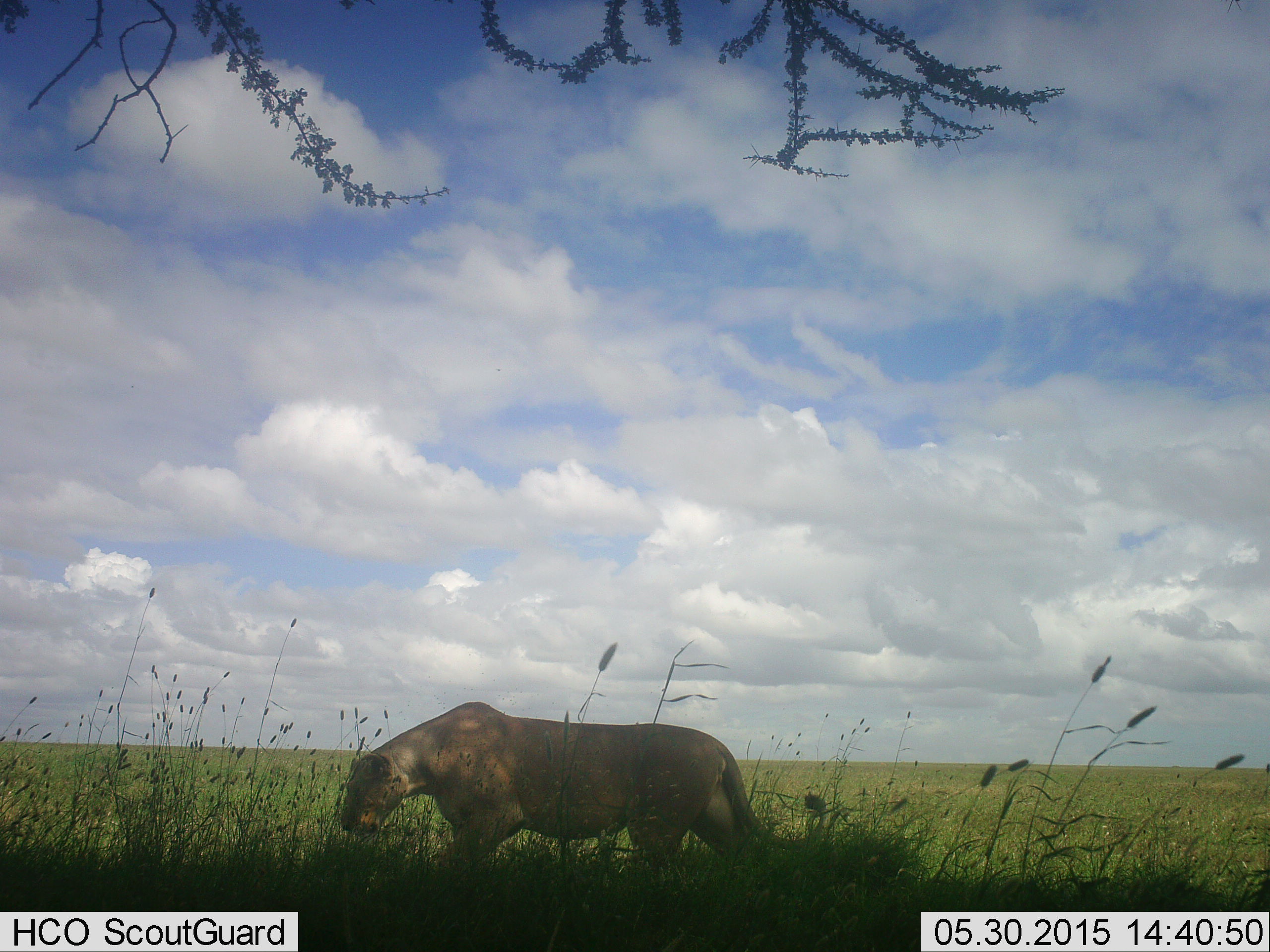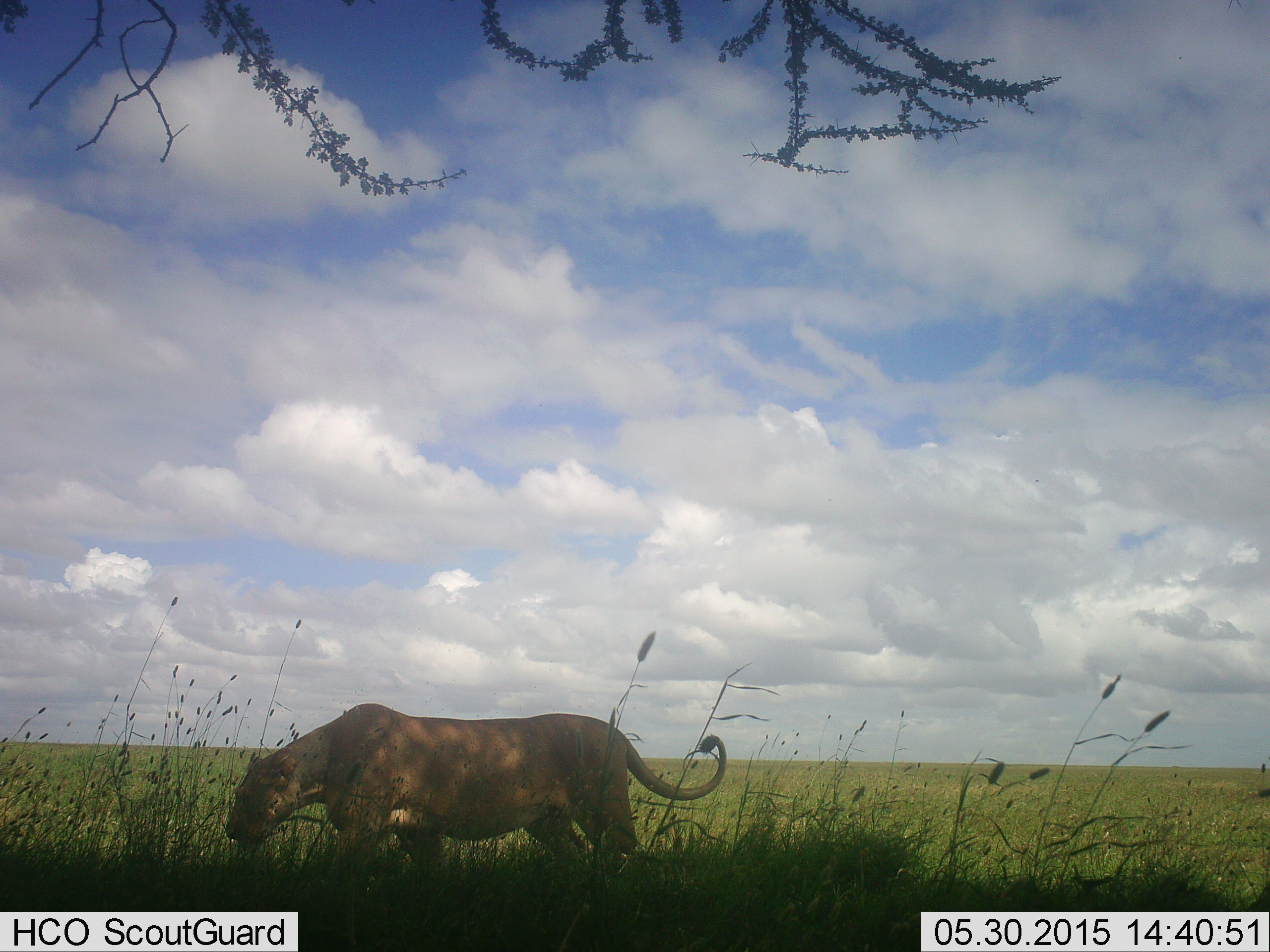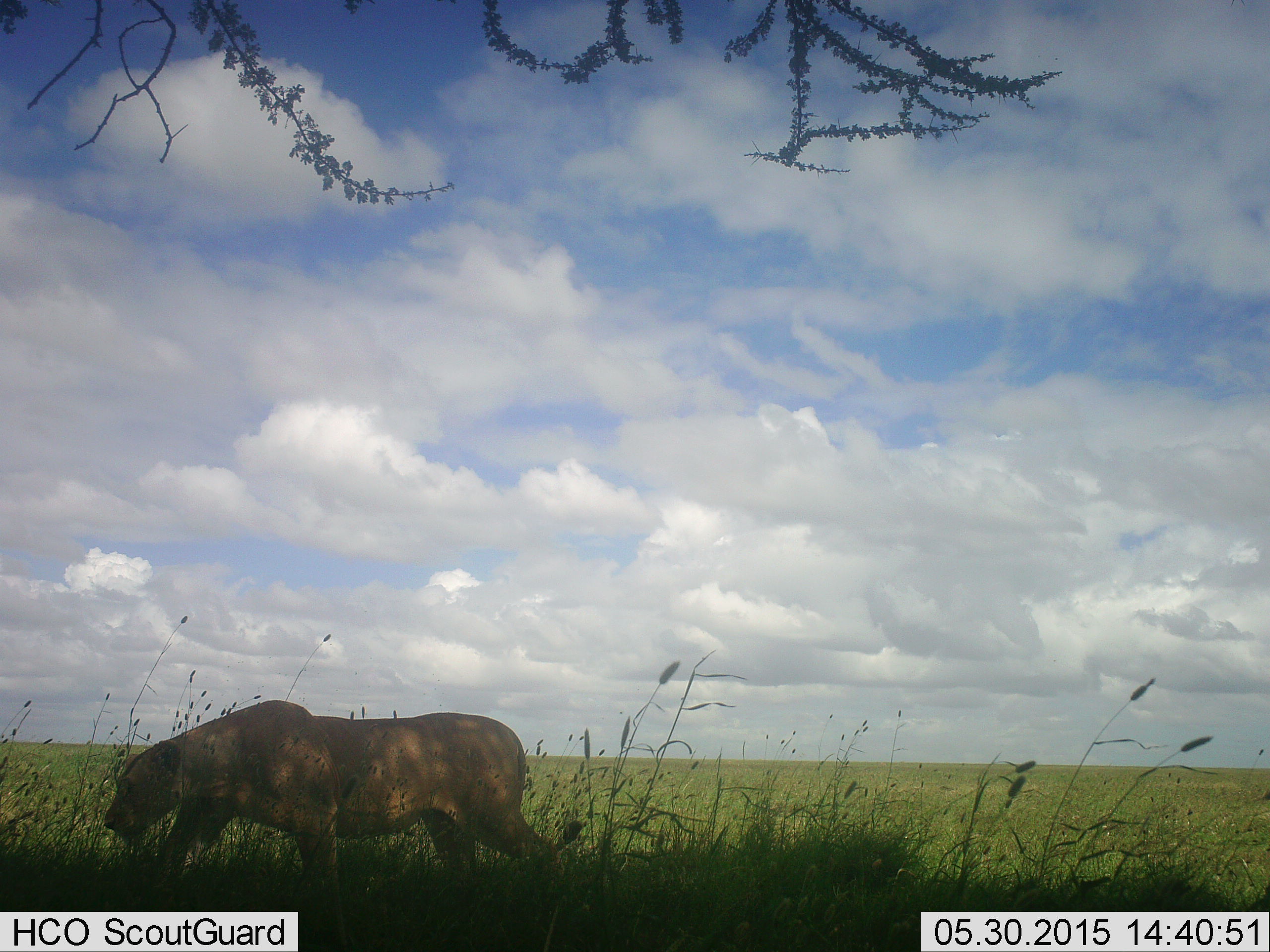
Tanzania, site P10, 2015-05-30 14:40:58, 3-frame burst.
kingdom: Animalia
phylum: Chordata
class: Mammalia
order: Carnivora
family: Felidae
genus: Panthera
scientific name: Panthera leo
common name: lion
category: lionfemale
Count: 1.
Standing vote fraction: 10%.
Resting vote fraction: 0%.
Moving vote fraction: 90%.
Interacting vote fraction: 0%.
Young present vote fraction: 0%.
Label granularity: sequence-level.